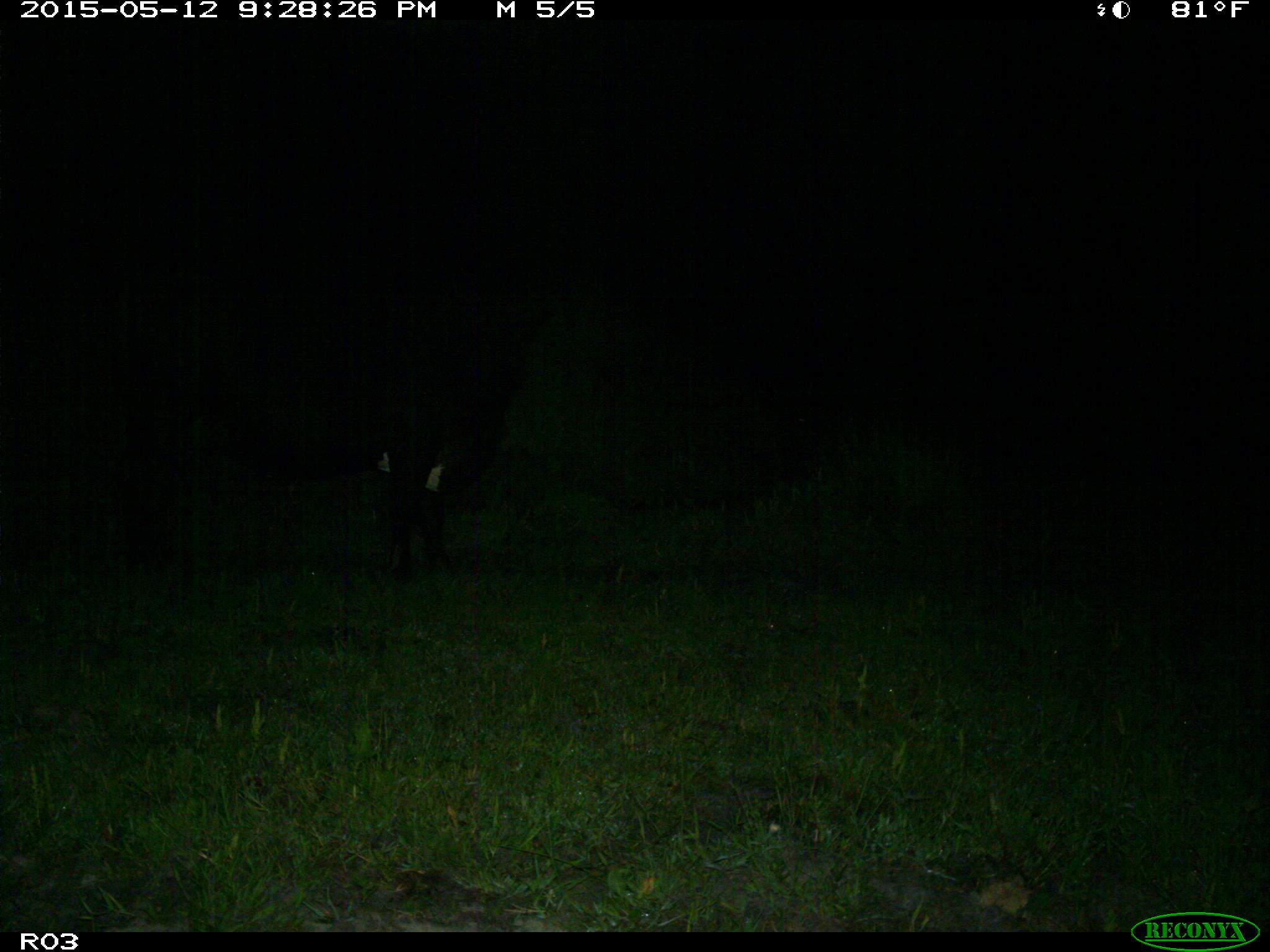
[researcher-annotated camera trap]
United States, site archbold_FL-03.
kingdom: Animalia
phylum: Chordata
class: Mammalia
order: Artiodactyla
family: Bovidae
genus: Bos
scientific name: Bos taurus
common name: domestic cow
Bos taurus (domestic cow).